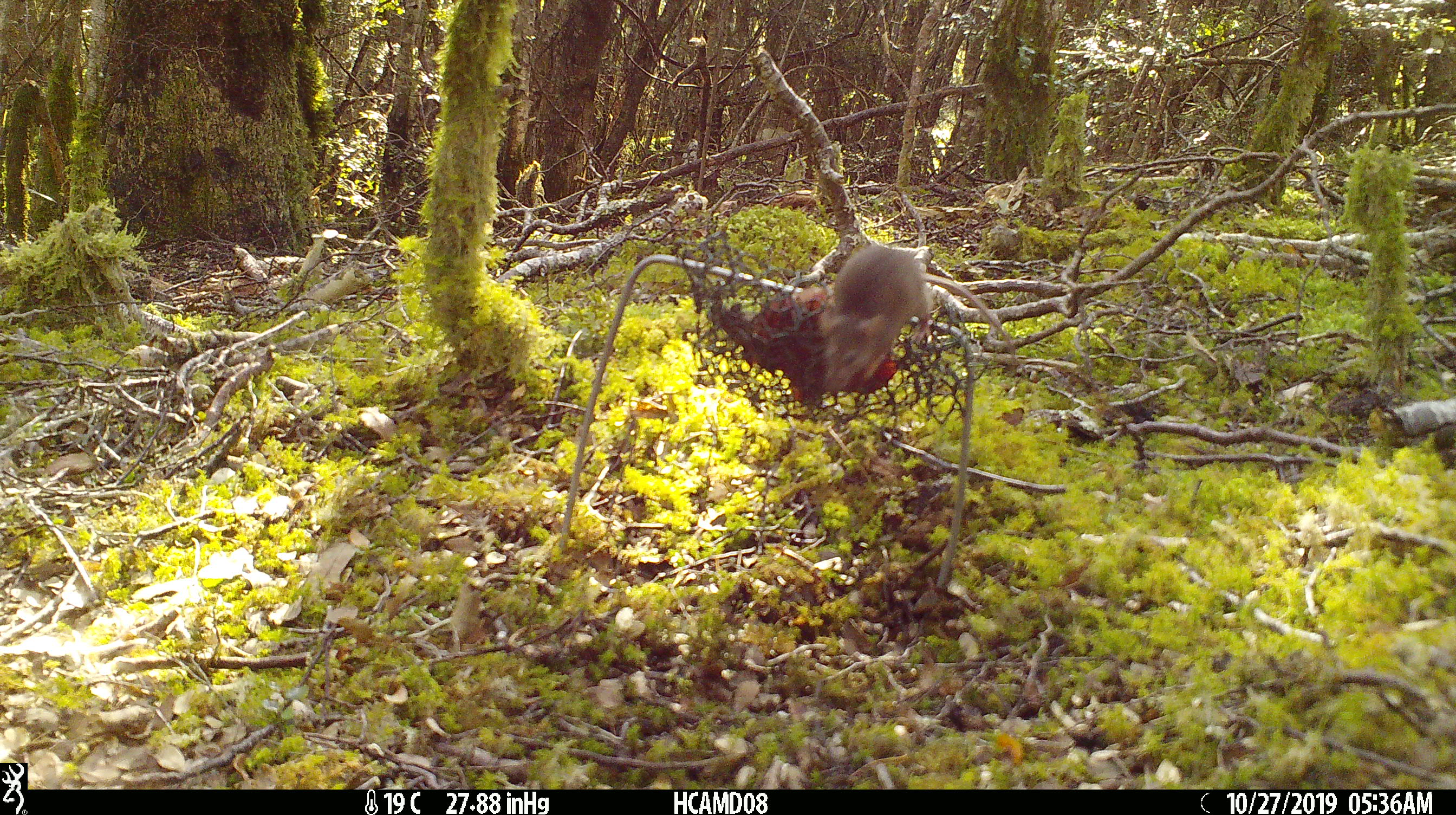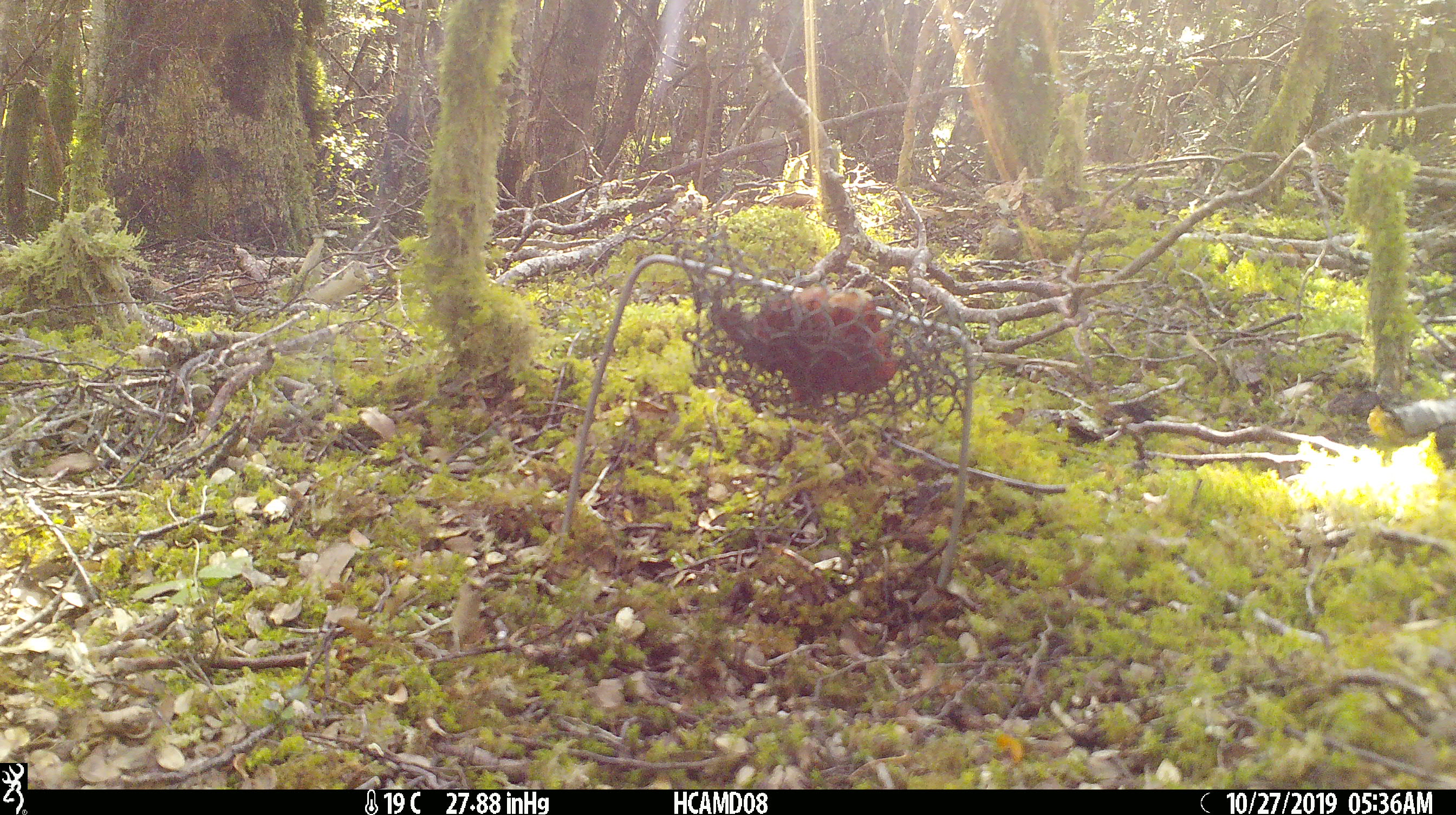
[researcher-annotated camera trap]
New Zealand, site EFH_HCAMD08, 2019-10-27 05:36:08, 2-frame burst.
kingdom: Animalia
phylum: Chordata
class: Mammalia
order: Rodentia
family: Muridae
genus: Mus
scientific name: Mus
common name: mouse